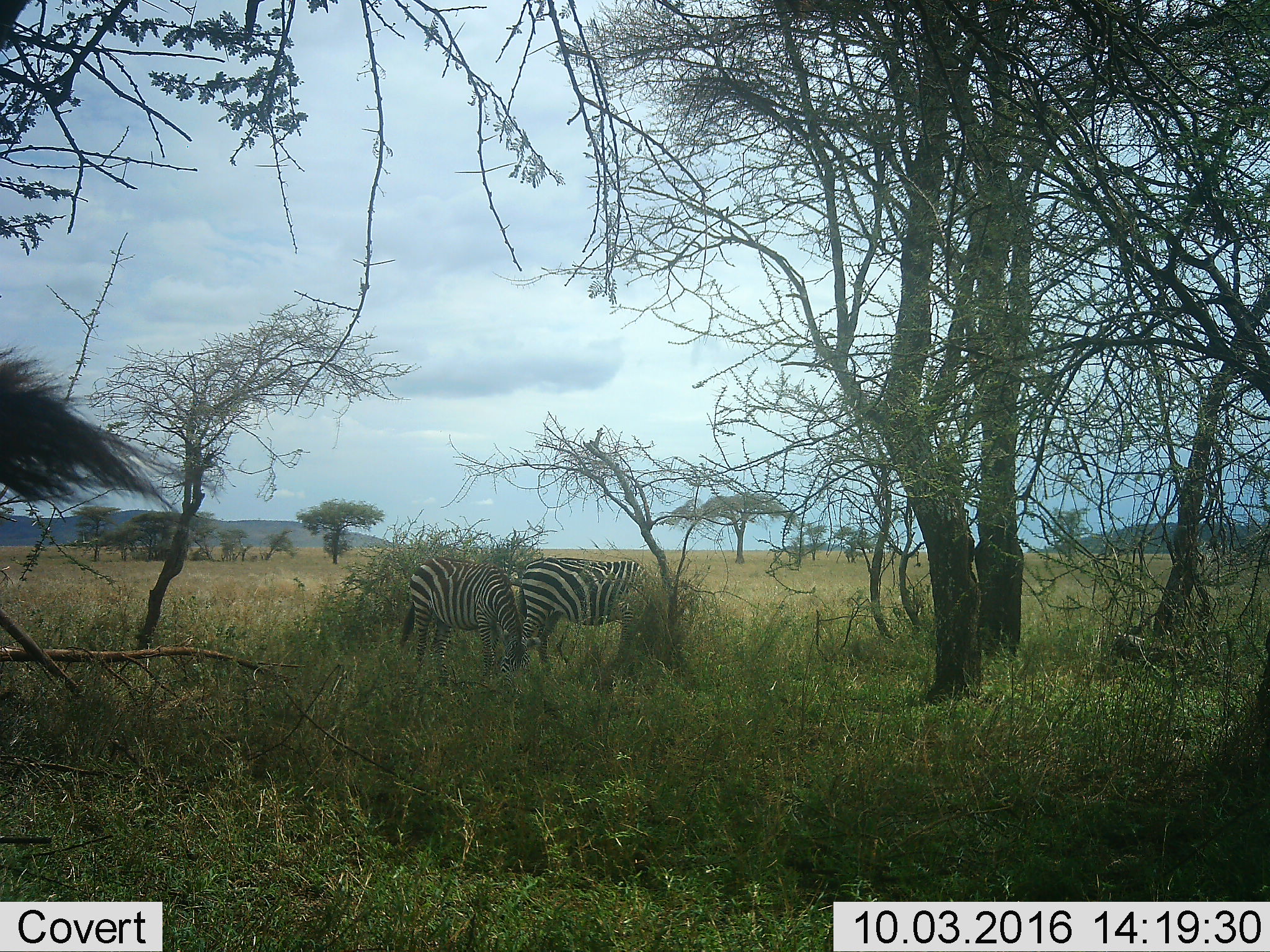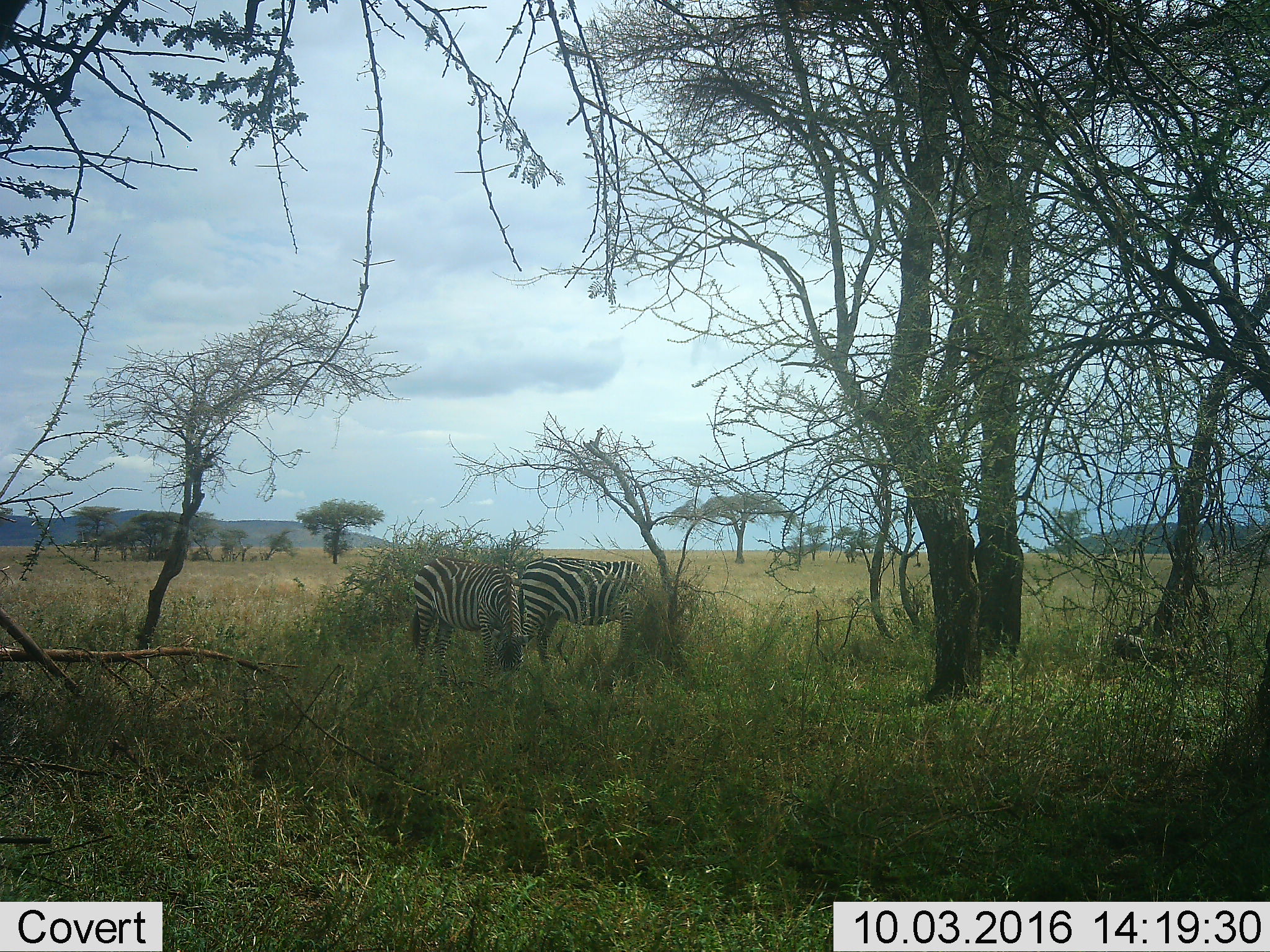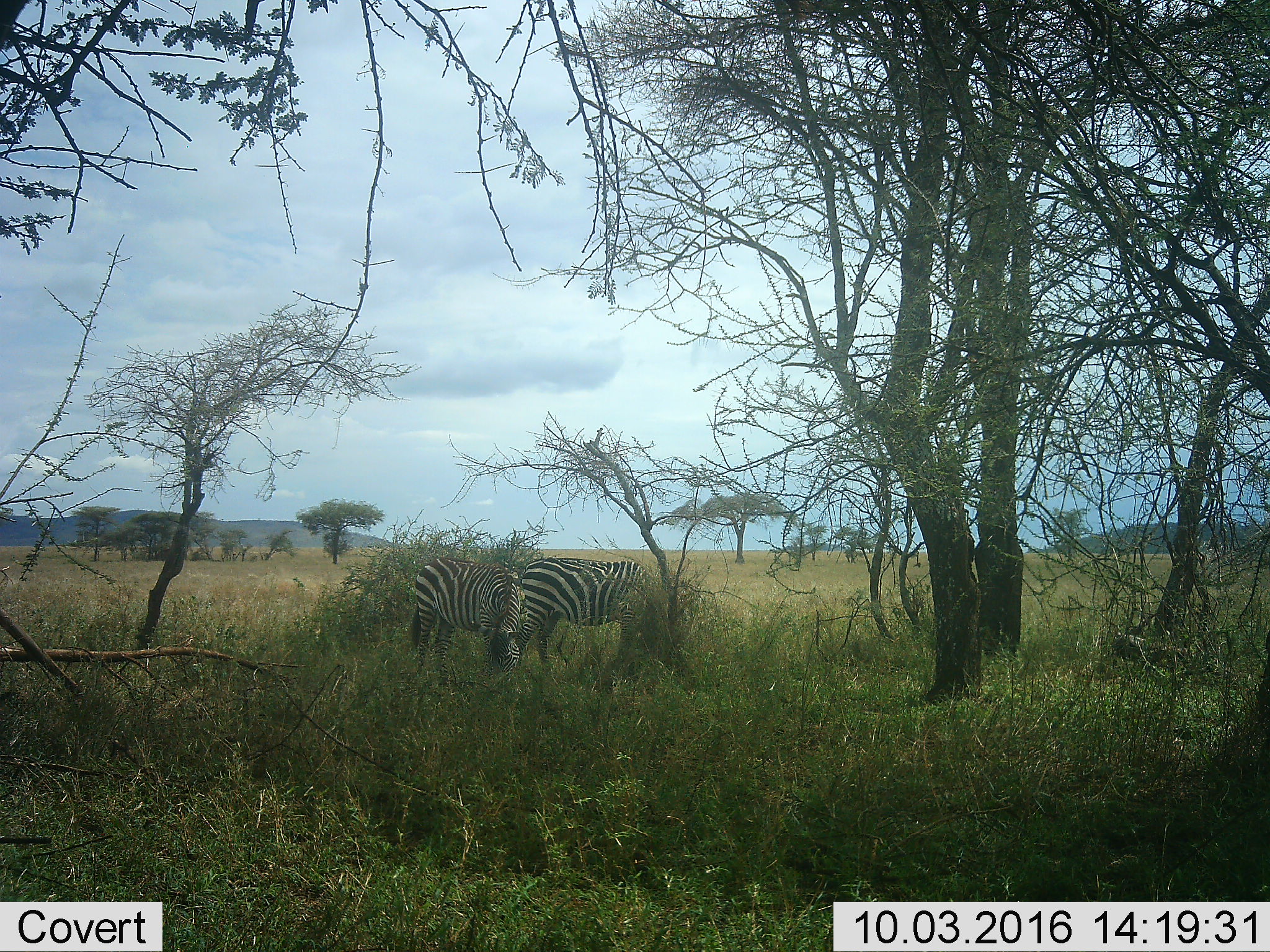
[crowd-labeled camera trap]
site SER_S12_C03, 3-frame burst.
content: unidentified animal